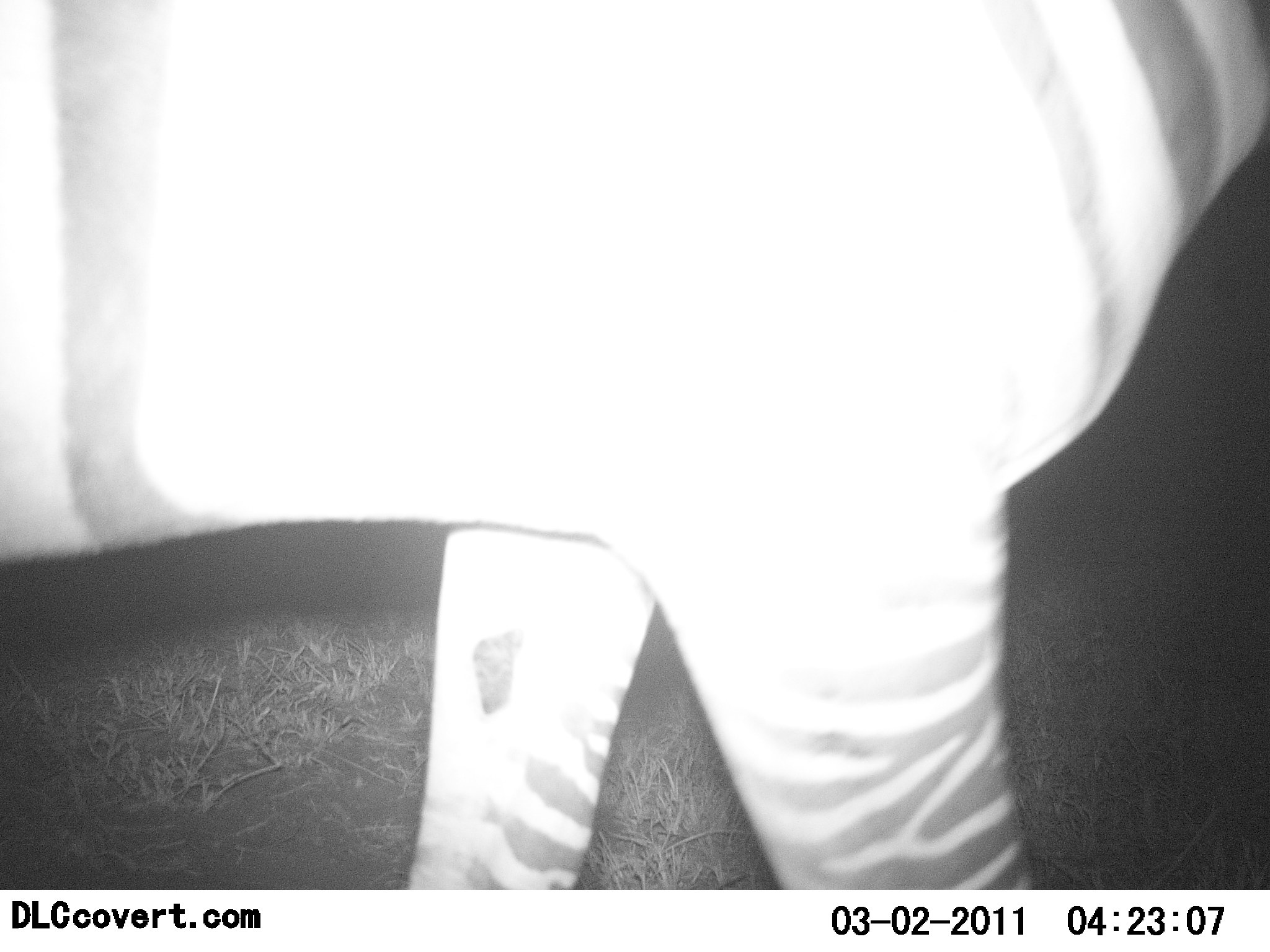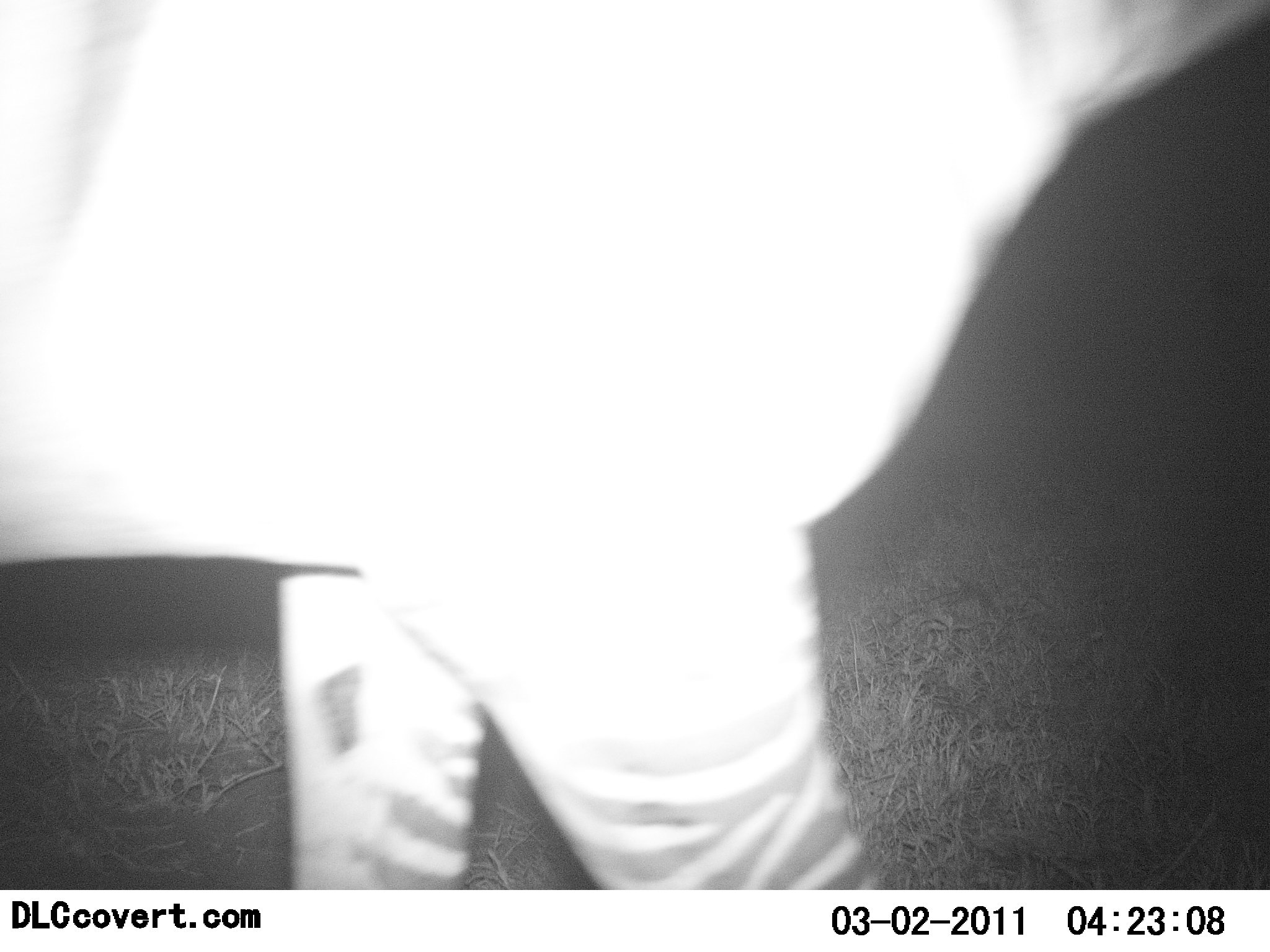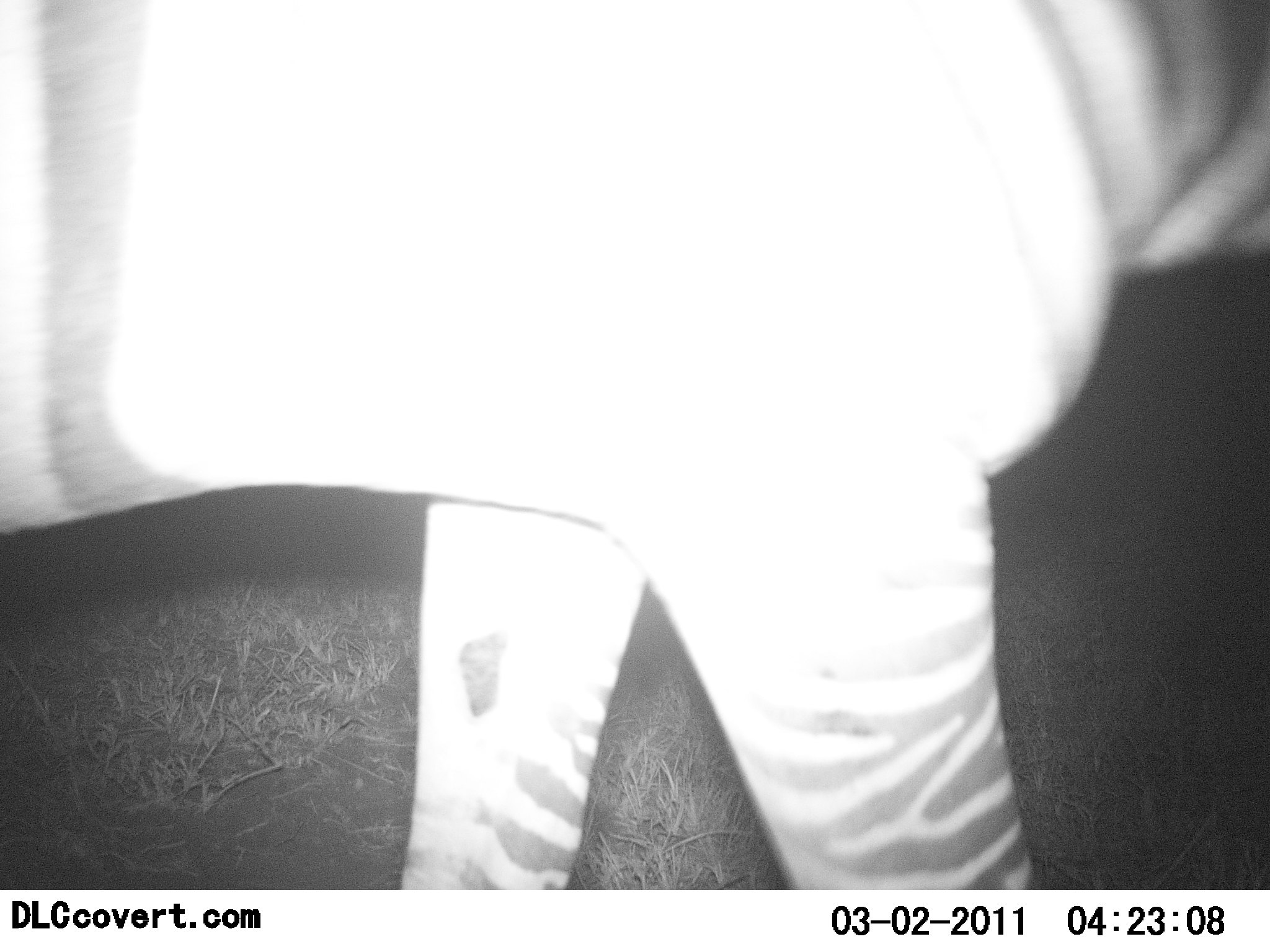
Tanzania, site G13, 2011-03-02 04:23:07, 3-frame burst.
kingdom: Animalia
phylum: Chordata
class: Mammalia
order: Perissodactyla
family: Equidae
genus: Equus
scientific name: Equus quagga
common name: plains zebra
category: zebra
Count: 1.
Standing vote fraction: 25%.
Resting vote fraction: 0%.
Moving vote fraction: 75%.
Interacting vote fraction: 0%.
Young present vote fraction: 0%.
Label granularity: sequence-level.